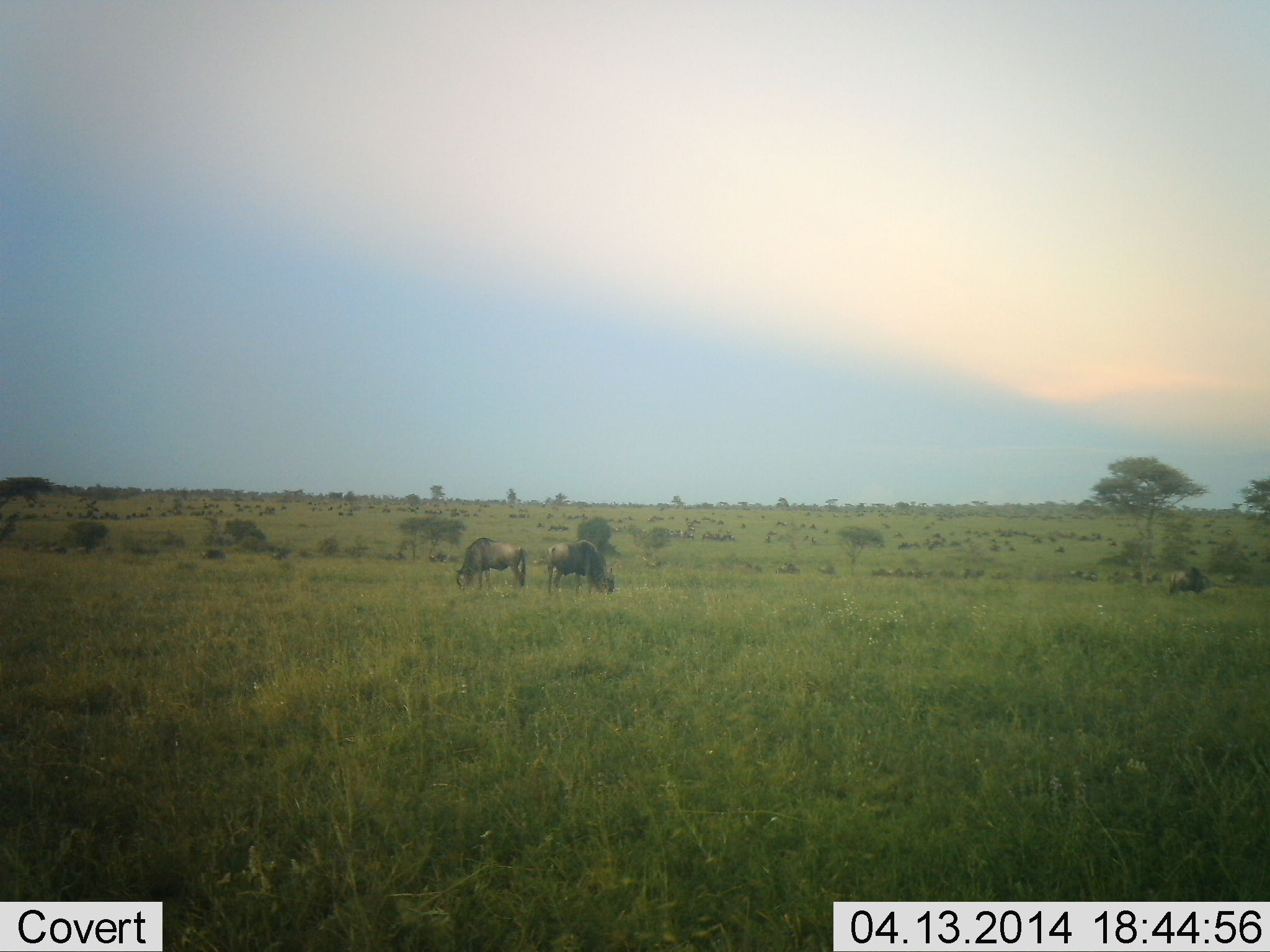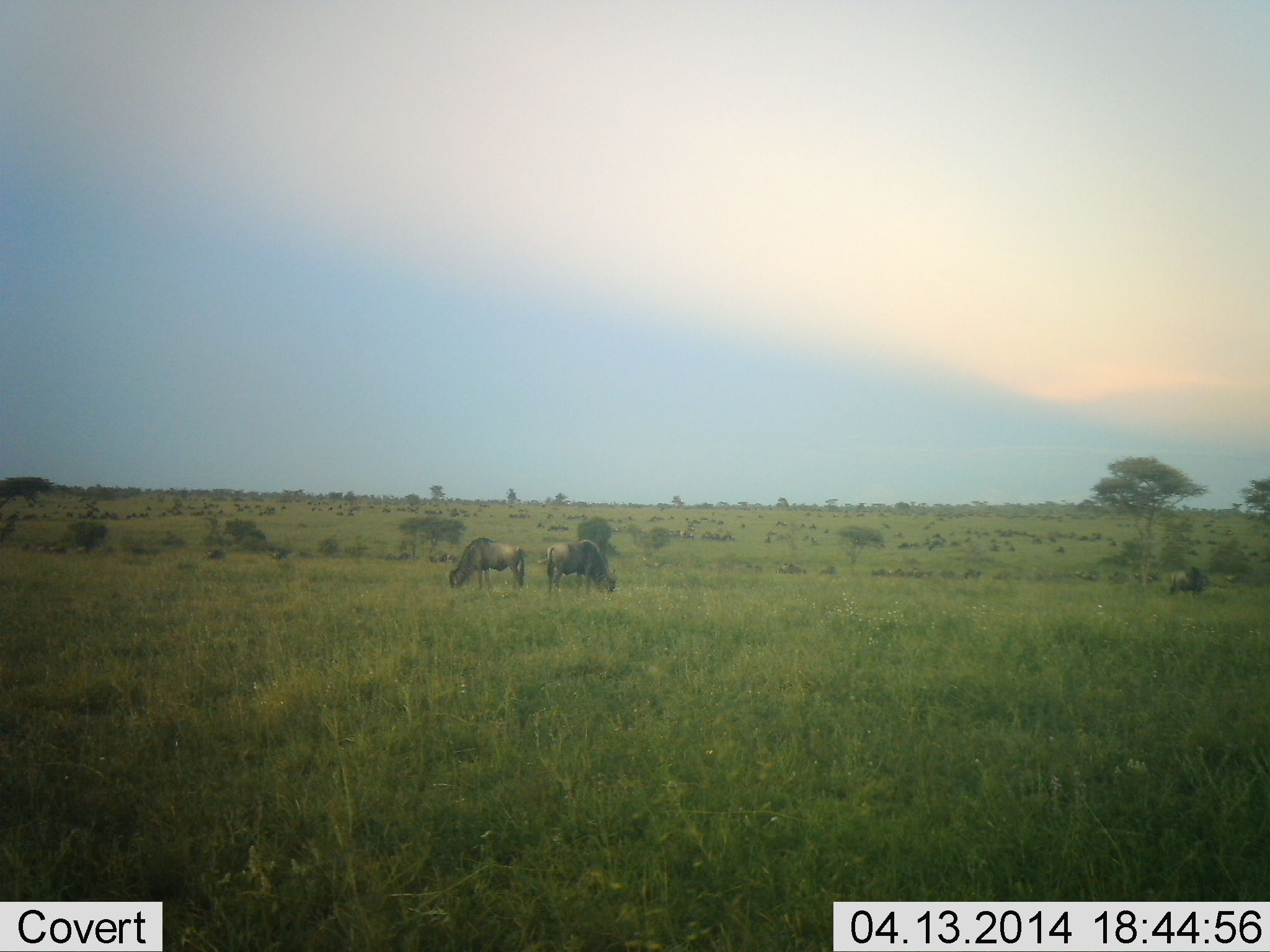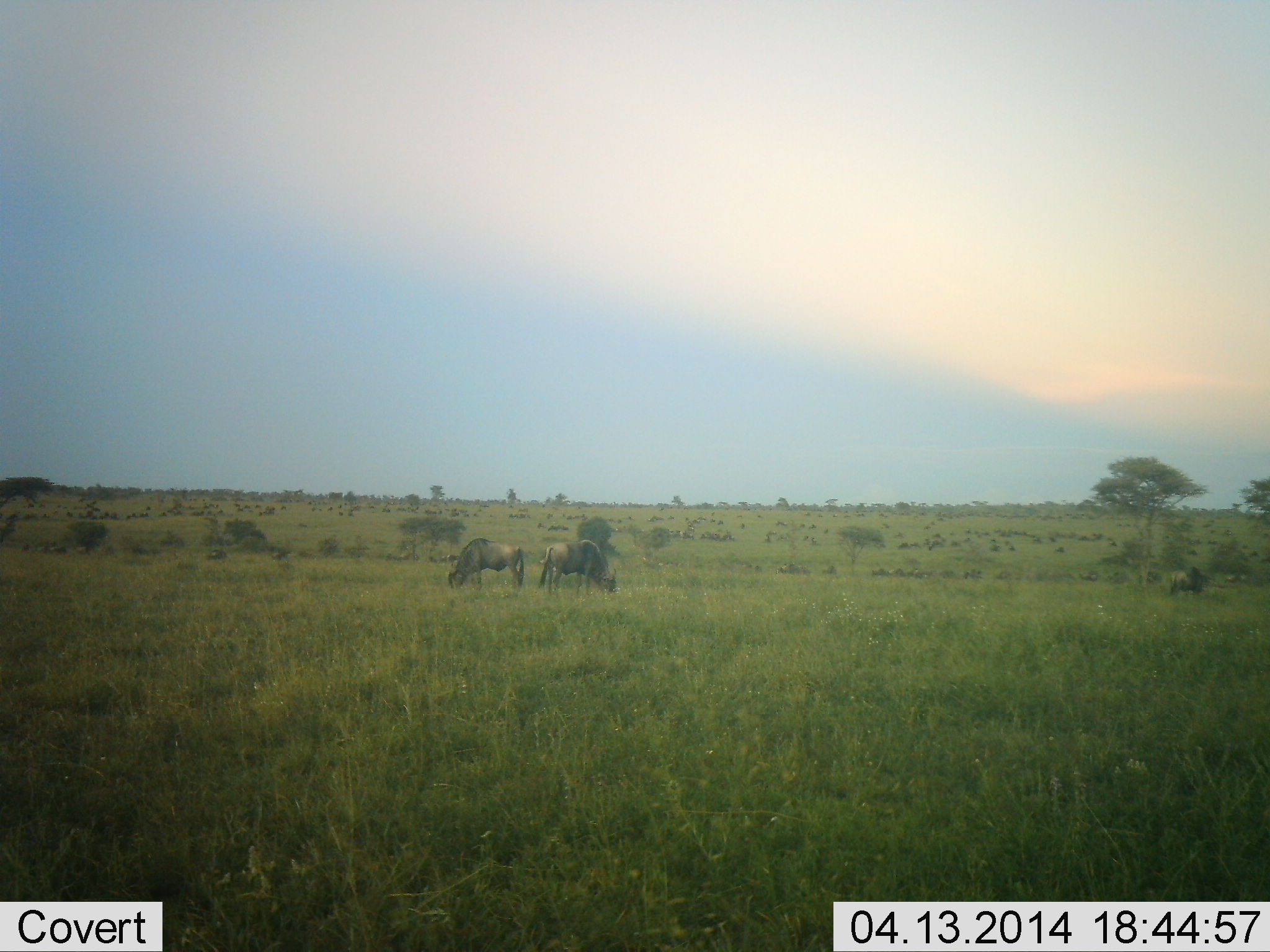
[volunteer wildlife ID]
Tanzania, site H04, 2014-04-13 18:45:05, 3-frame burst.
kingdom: Animalia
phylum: Chordata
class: Mammalia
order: Artiodactyla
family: Bovidae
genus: Connochaetes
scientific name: Connochaetes taurinus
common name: blue wildebeest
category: wildebeest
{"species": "wildebeest (blue wildebeest) (Connochaetes taurinus)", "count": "3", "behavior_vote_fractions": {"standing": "40%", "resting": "10%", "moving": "10%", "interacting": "0%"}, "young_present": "0%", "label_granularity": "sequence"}